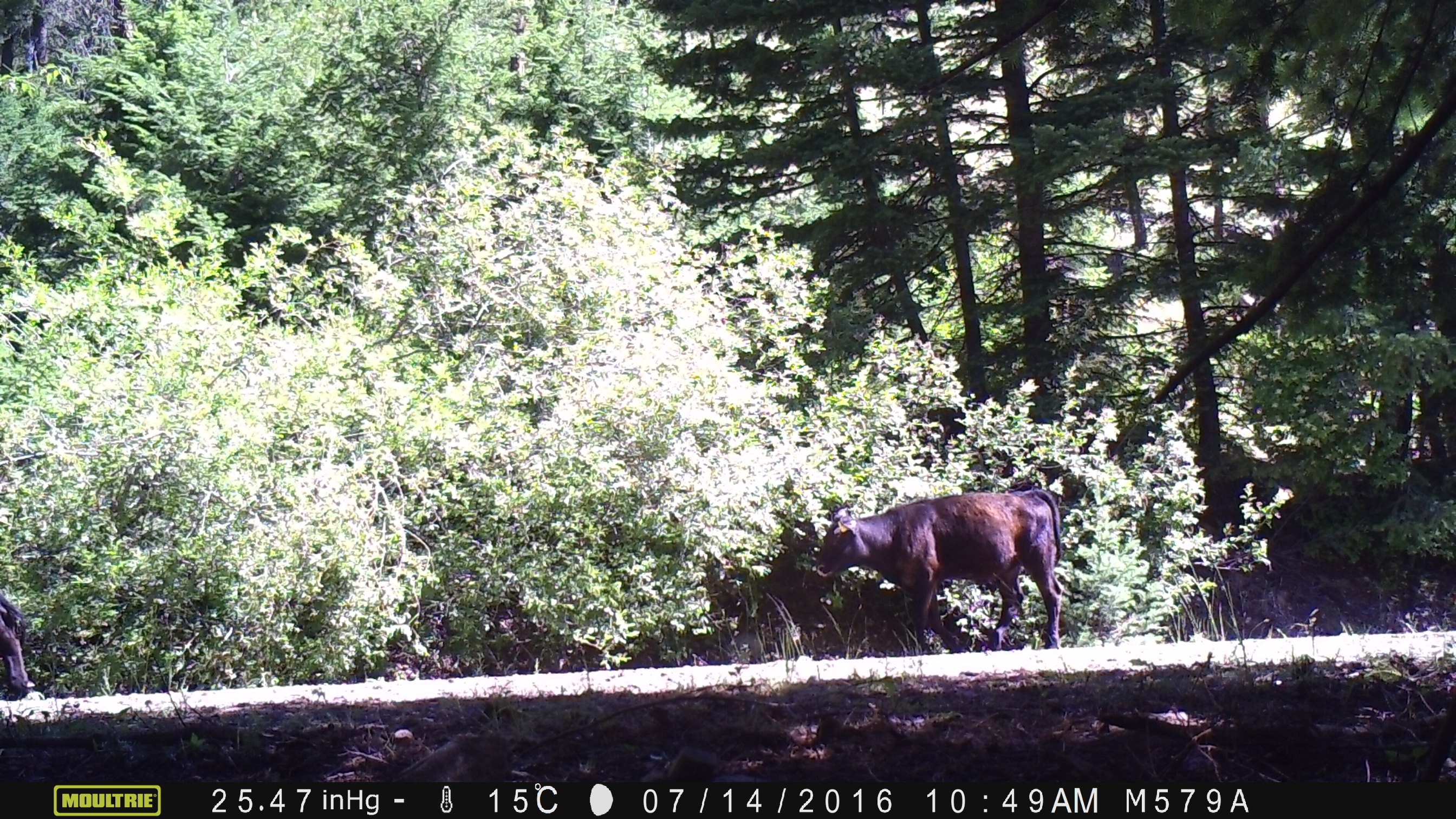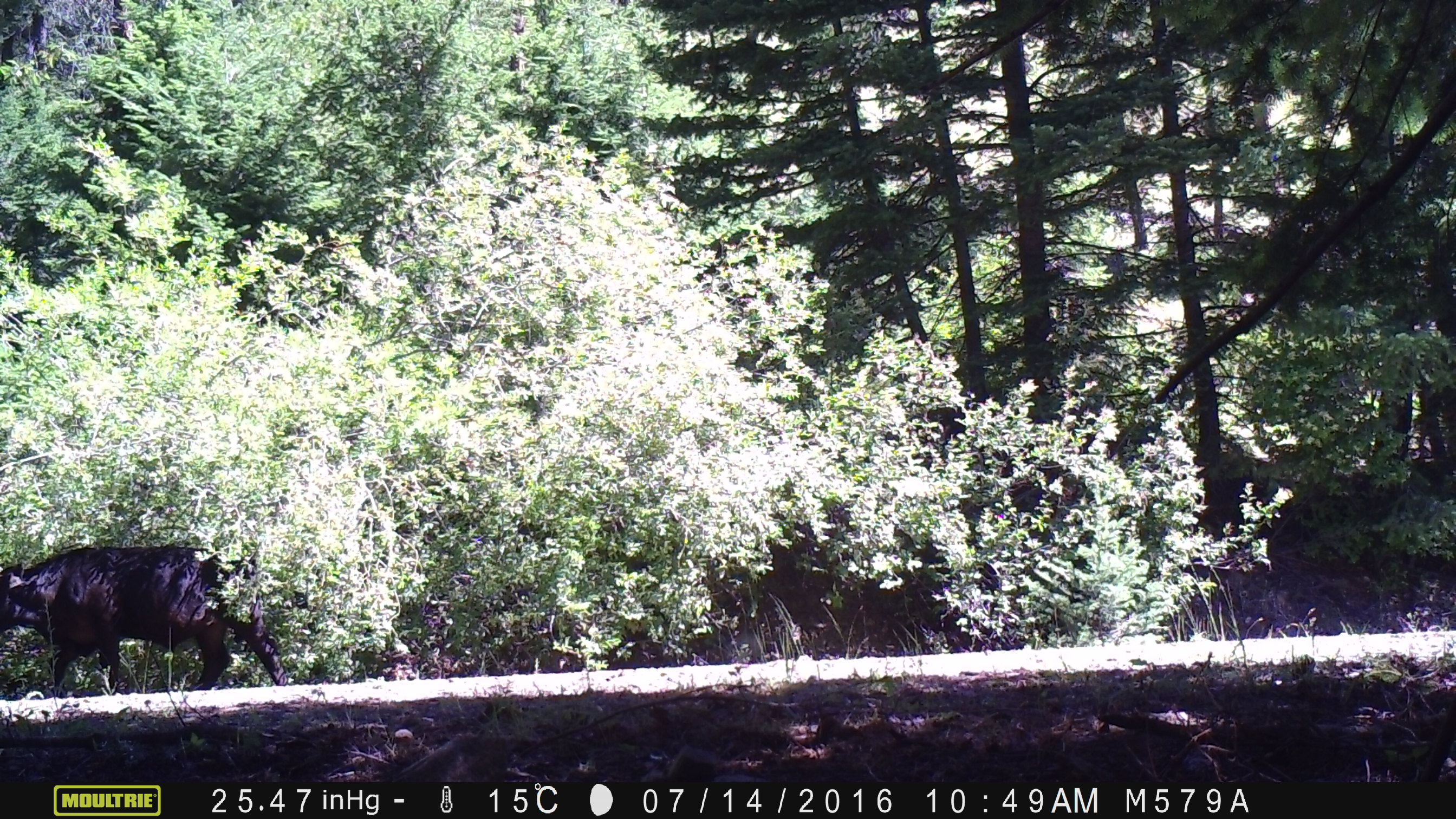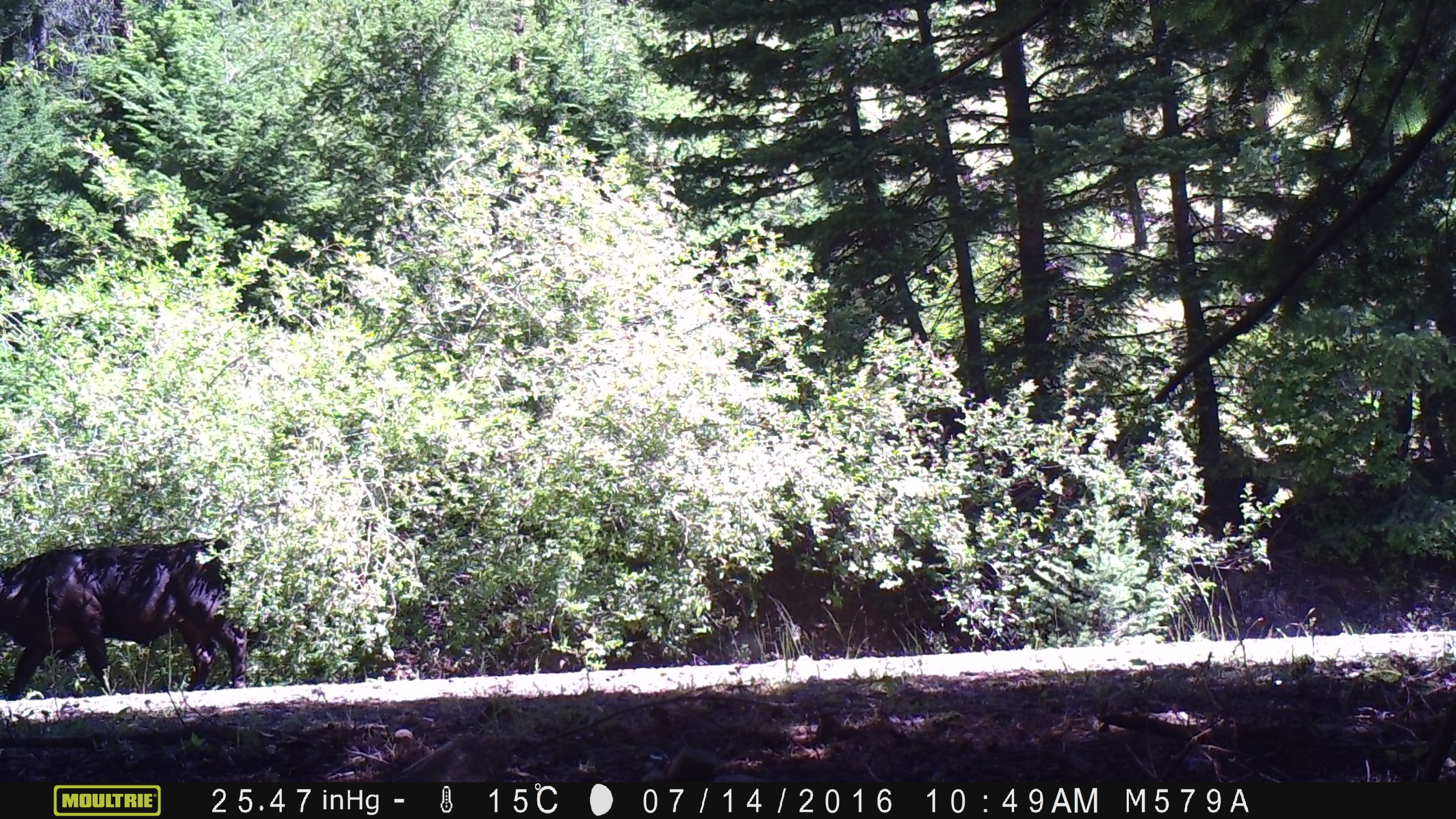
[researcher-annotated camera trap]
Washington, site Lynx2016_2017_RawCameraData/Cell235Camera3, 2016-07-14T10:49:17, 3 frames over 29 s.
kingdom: Animalia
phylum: Chordata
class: Mammalia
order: Artiodactyla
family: Bovidae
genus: Bos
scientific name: Bos taurus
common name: domestic cattle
Domestic cattle (Bos taurus). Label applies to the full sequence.